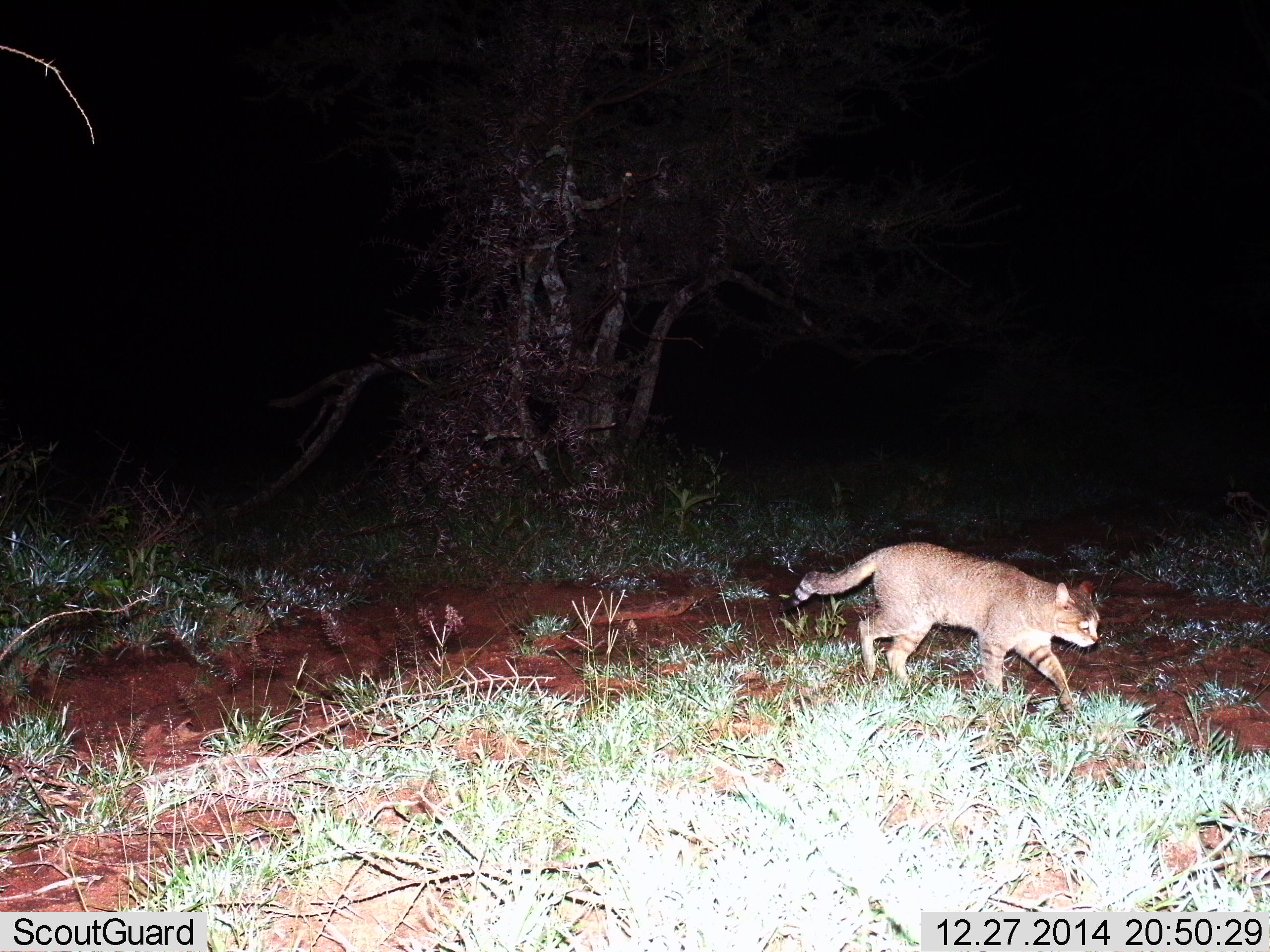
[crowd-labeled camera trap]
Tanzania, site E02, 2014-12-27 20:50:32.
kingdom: Animalia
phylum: Chordata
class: Mammalia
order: Carnivora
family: Felidae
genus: Felis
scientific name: Felis lybica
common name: african wild cat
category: wildcat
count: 1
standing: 0%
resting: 0%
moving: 100%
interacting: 0%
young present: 0%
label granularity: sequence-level